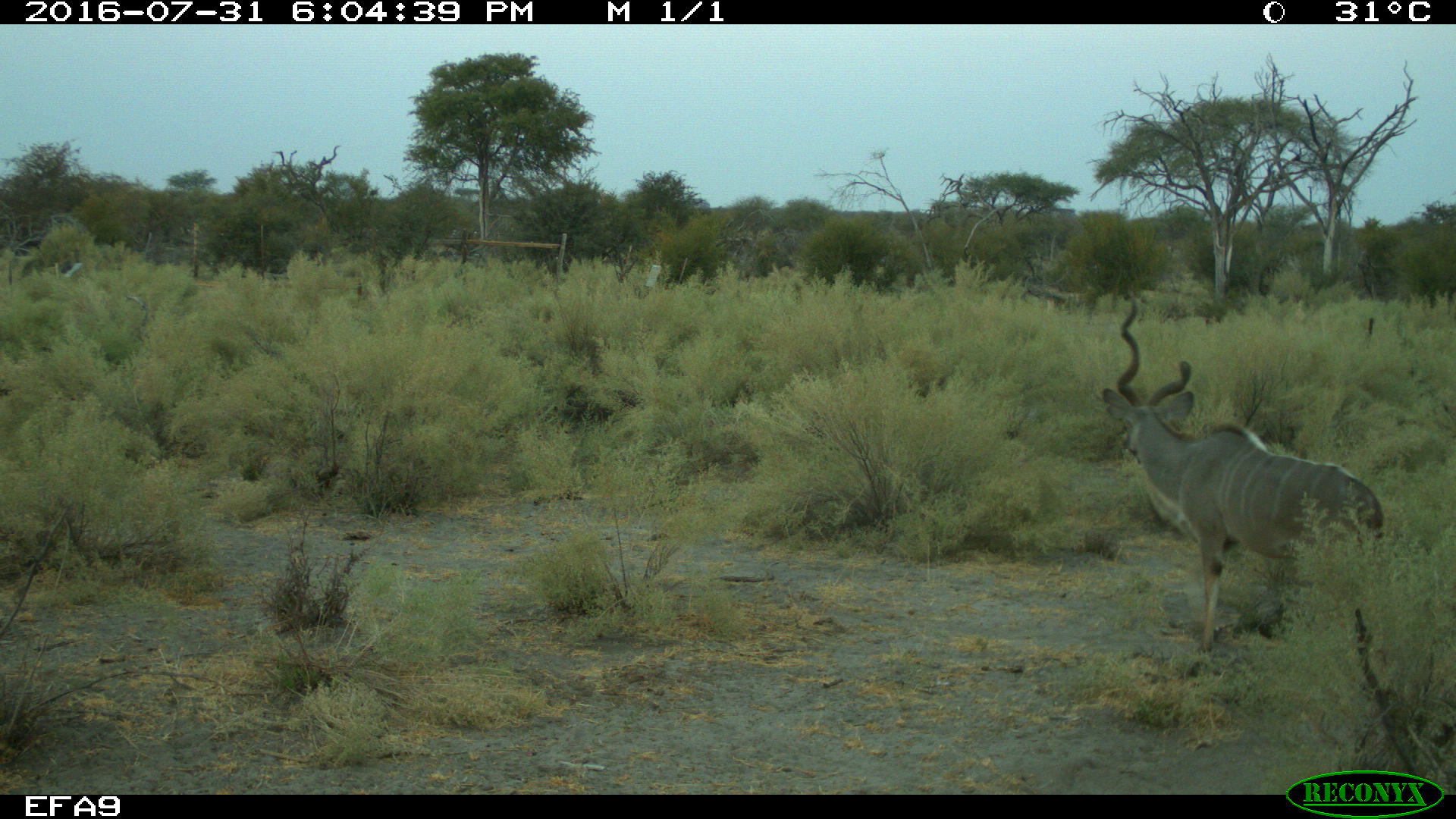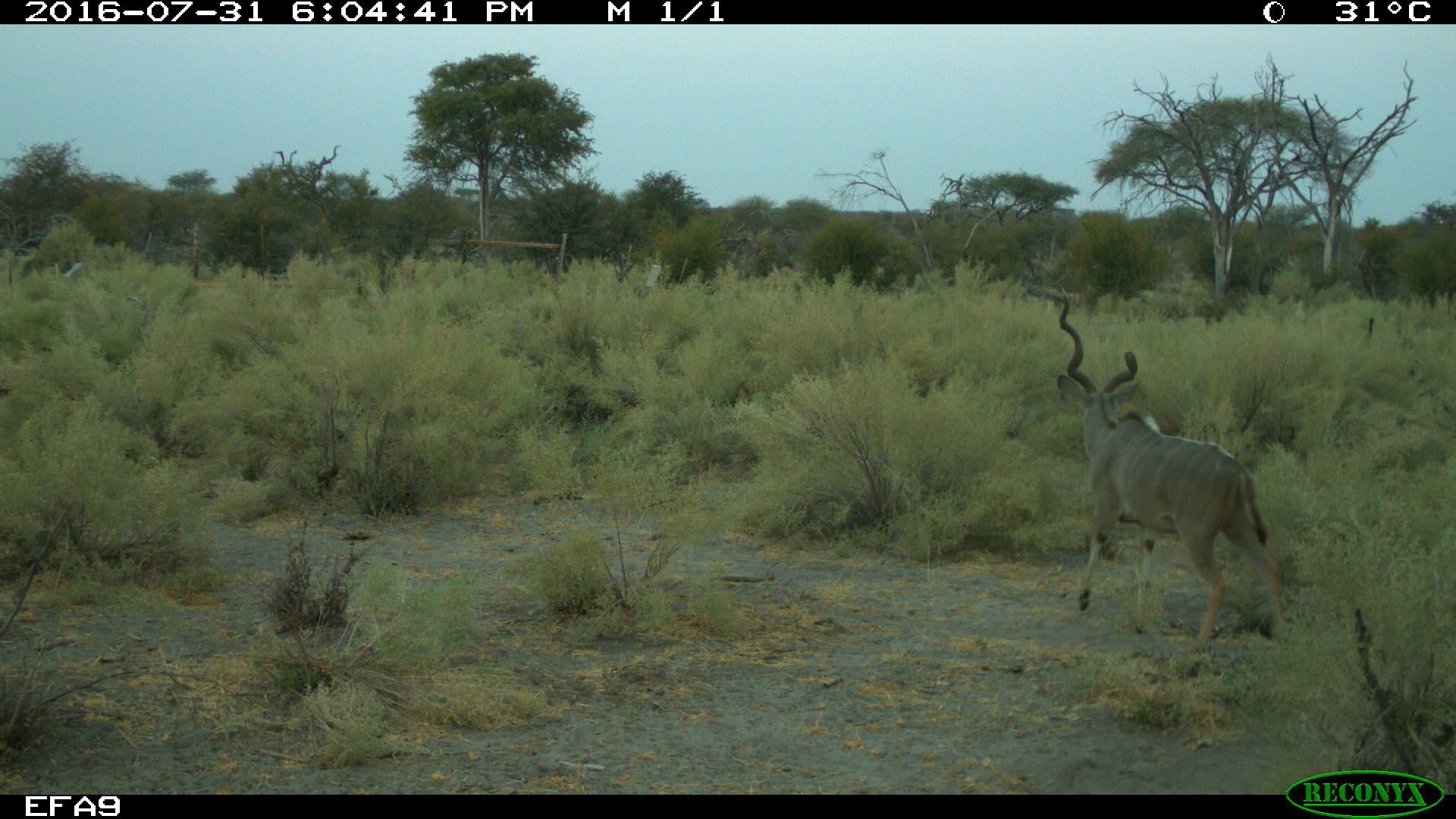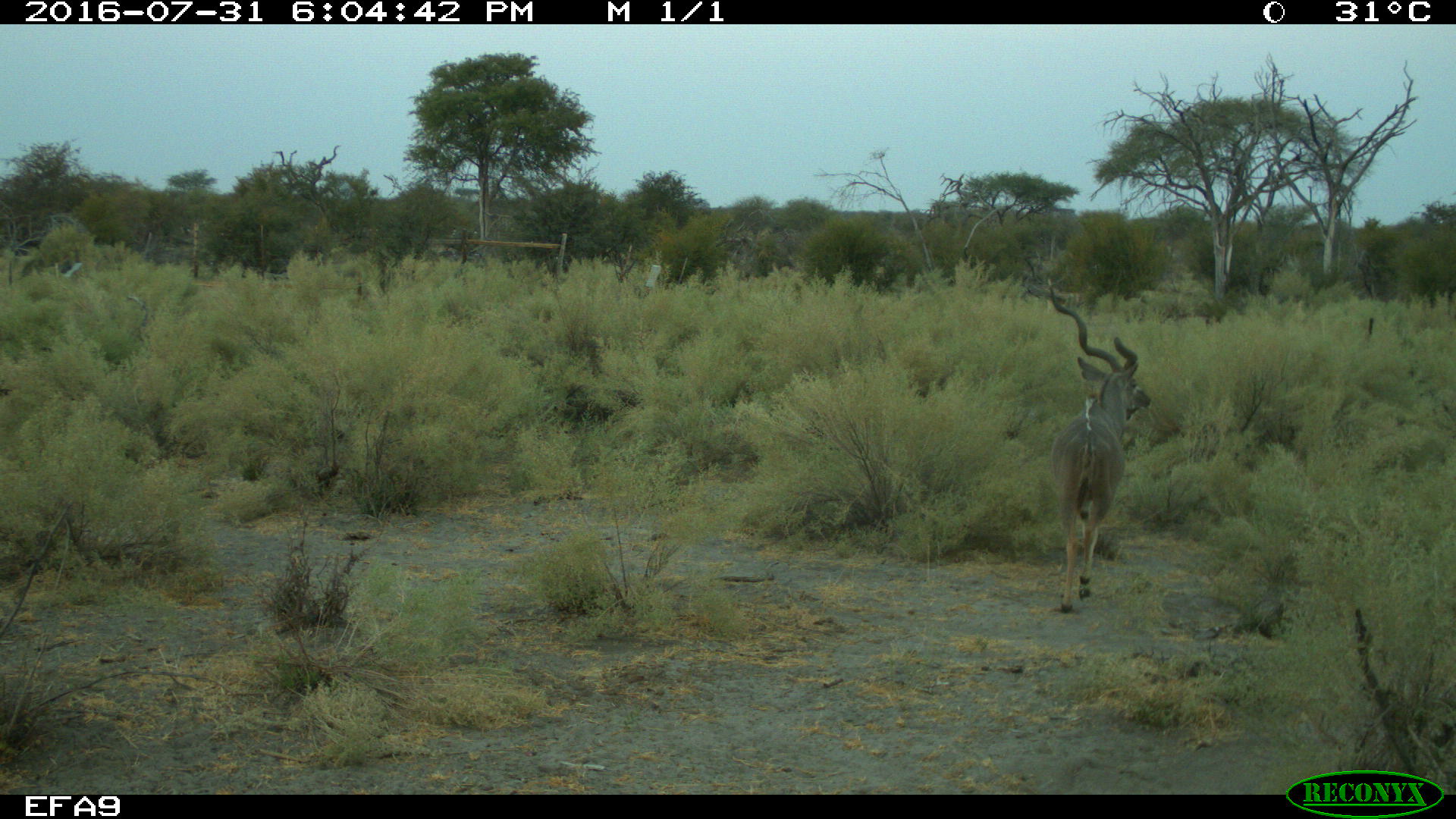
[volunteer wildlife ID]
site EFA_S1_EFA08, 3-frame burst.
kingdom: Animalia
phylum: Chordata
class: Mammalia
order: Artiodactyla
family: Bovidae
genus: Tragelaphus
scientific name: Tragelaphus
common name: kudu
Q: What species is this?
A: Kudu (Tragelaphus).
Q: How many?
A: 1.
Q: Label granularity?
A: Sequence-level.